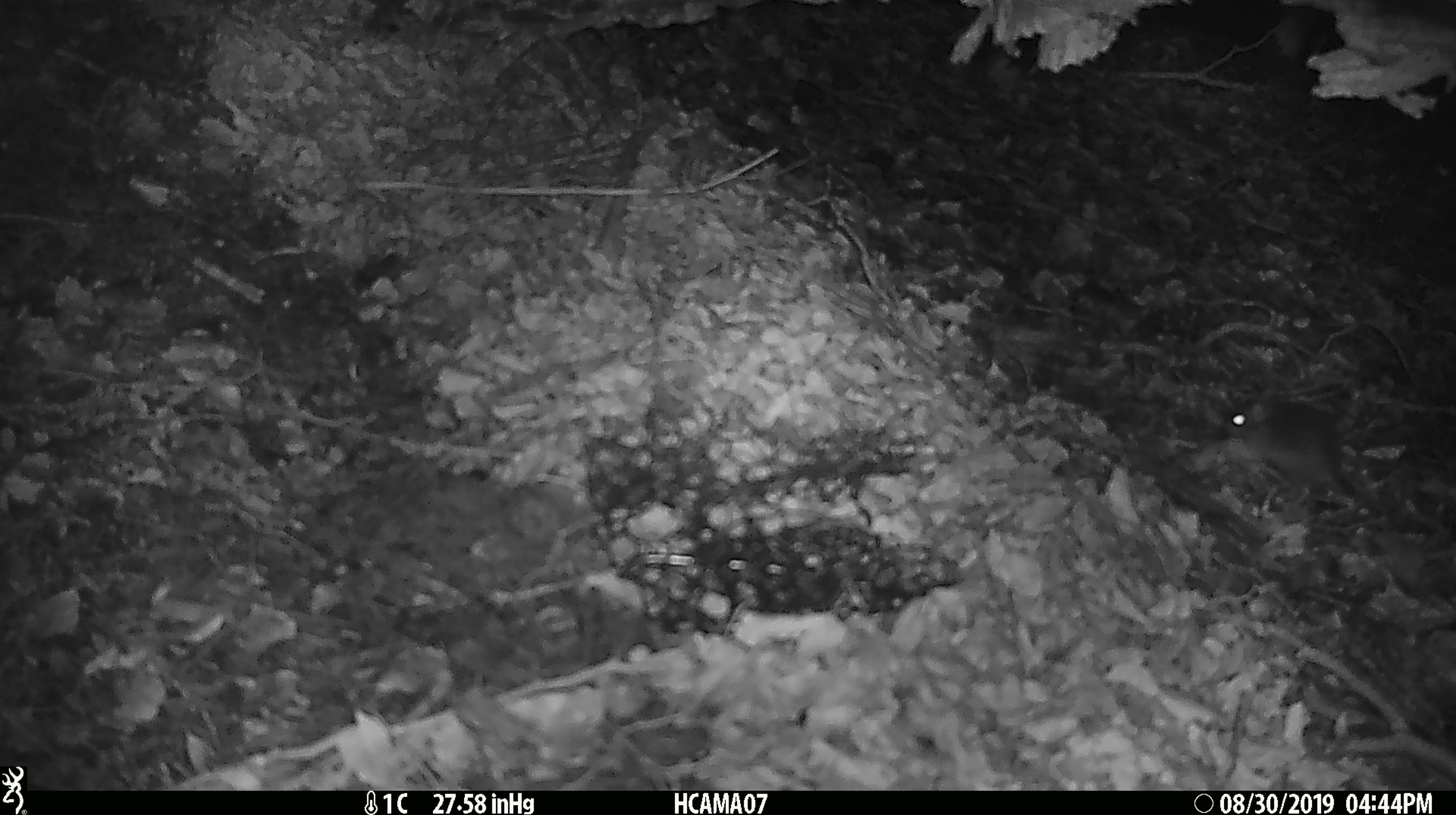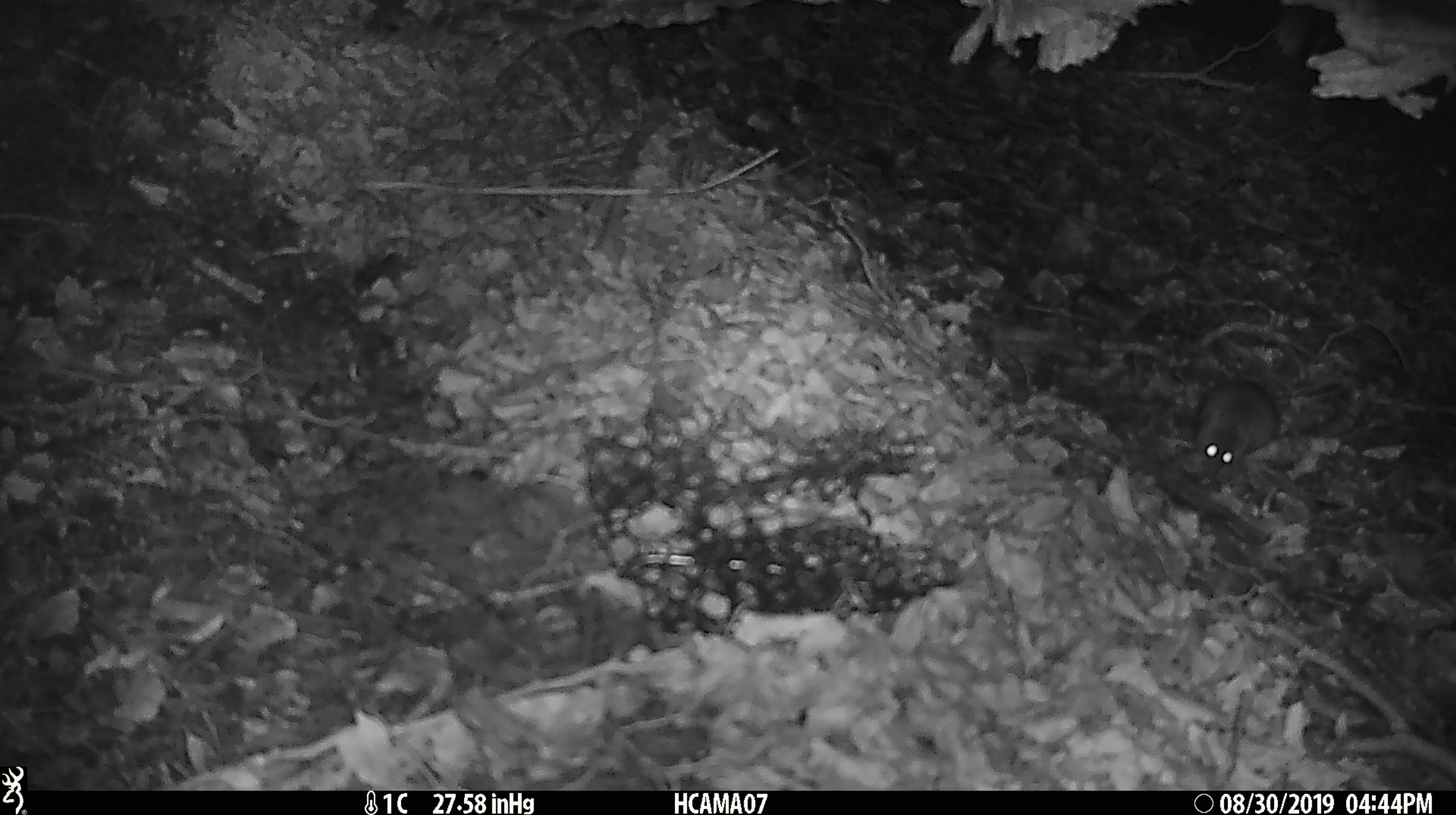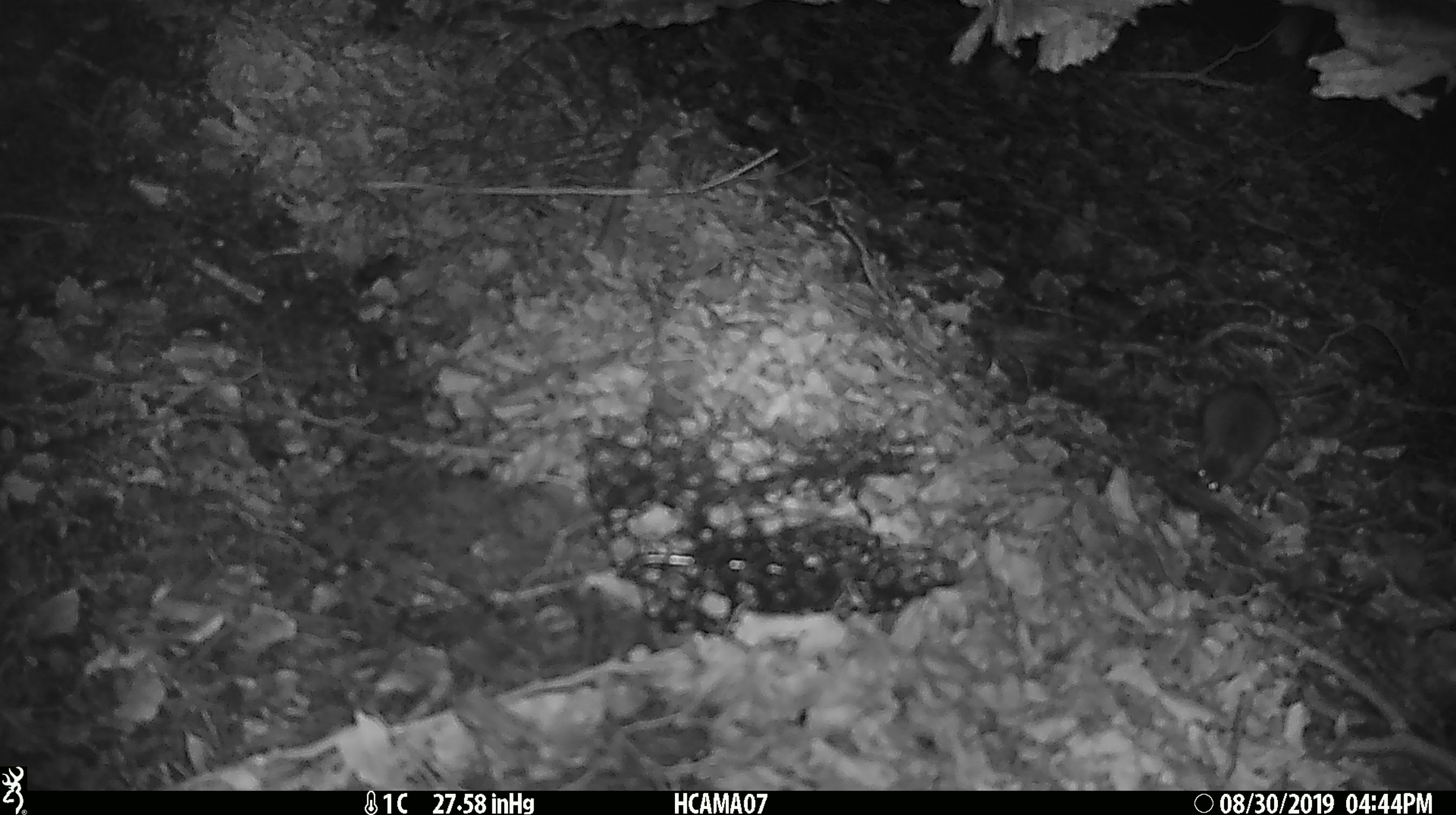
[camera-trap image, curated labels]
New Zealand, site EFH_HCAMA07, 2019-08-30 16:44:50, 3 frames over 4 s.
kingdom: Animalia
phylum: Chordata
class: Mammalia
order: Rodentia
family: Muridae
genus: Mus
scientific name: Mus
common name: mouse